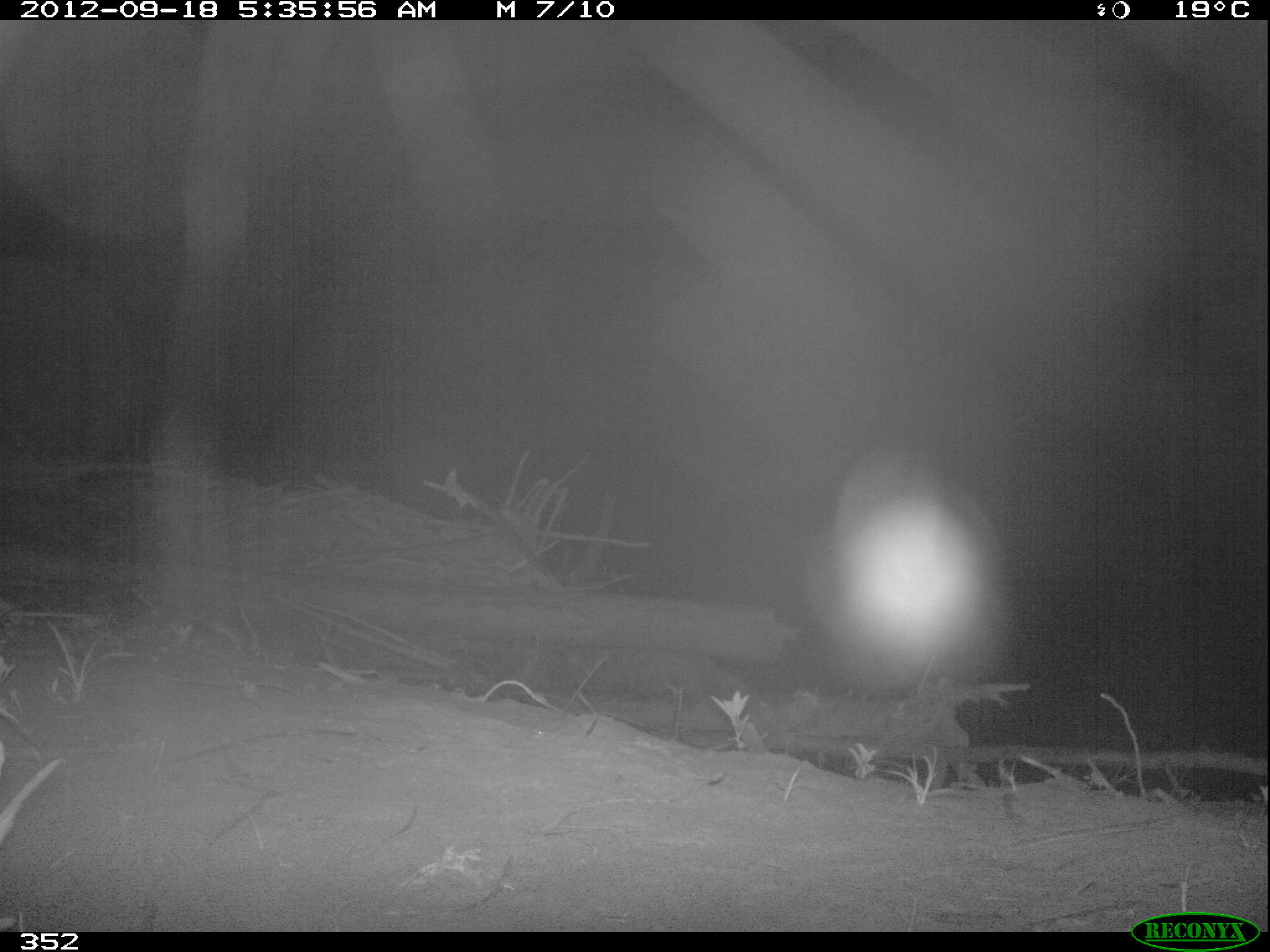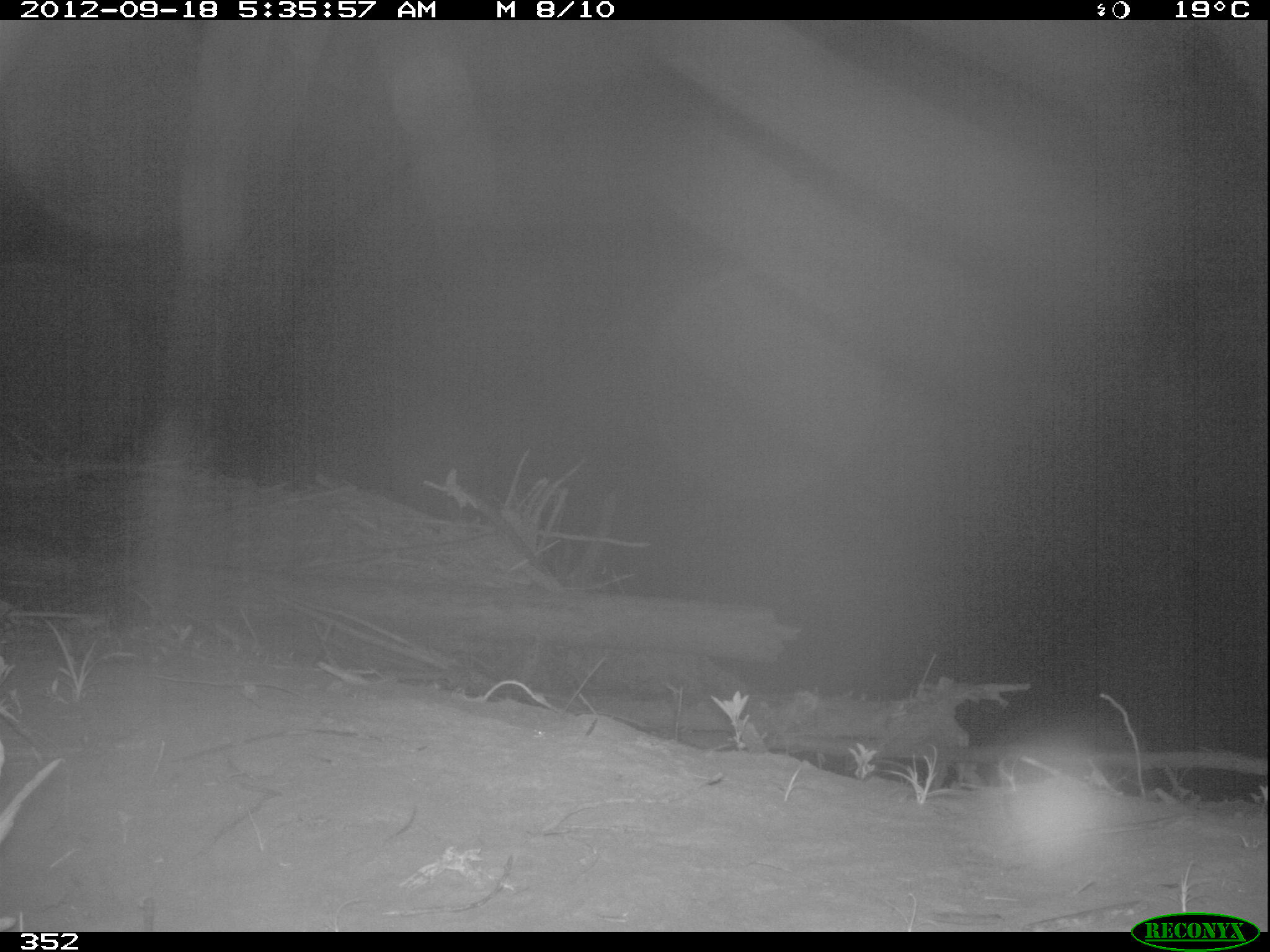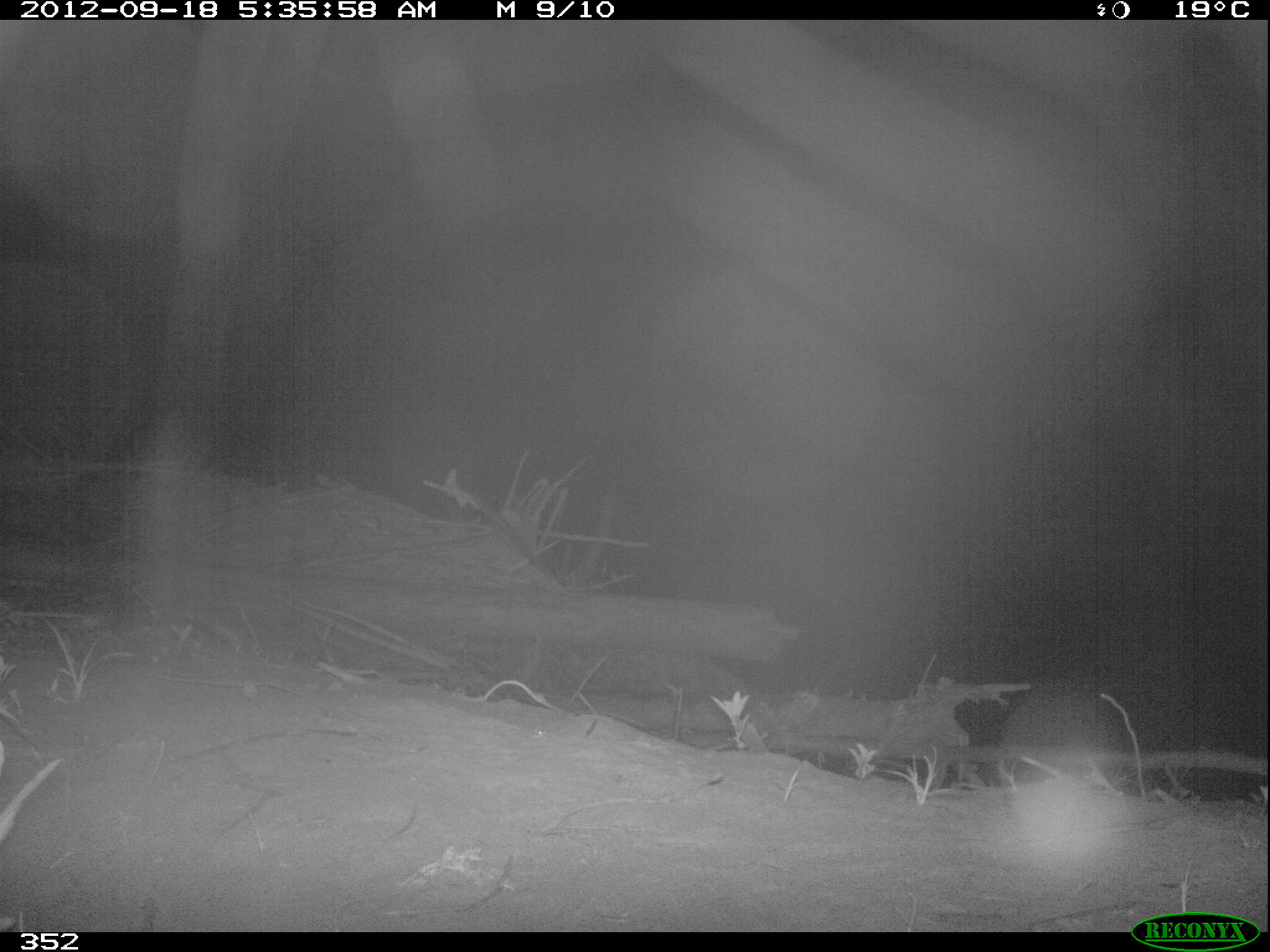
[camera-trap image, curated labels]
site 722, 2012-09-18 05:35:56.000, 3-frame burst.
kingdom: Animalia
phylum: Arthropoda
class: Arachnida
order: Araneae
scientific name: Araneae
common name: spiders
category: unknown spider